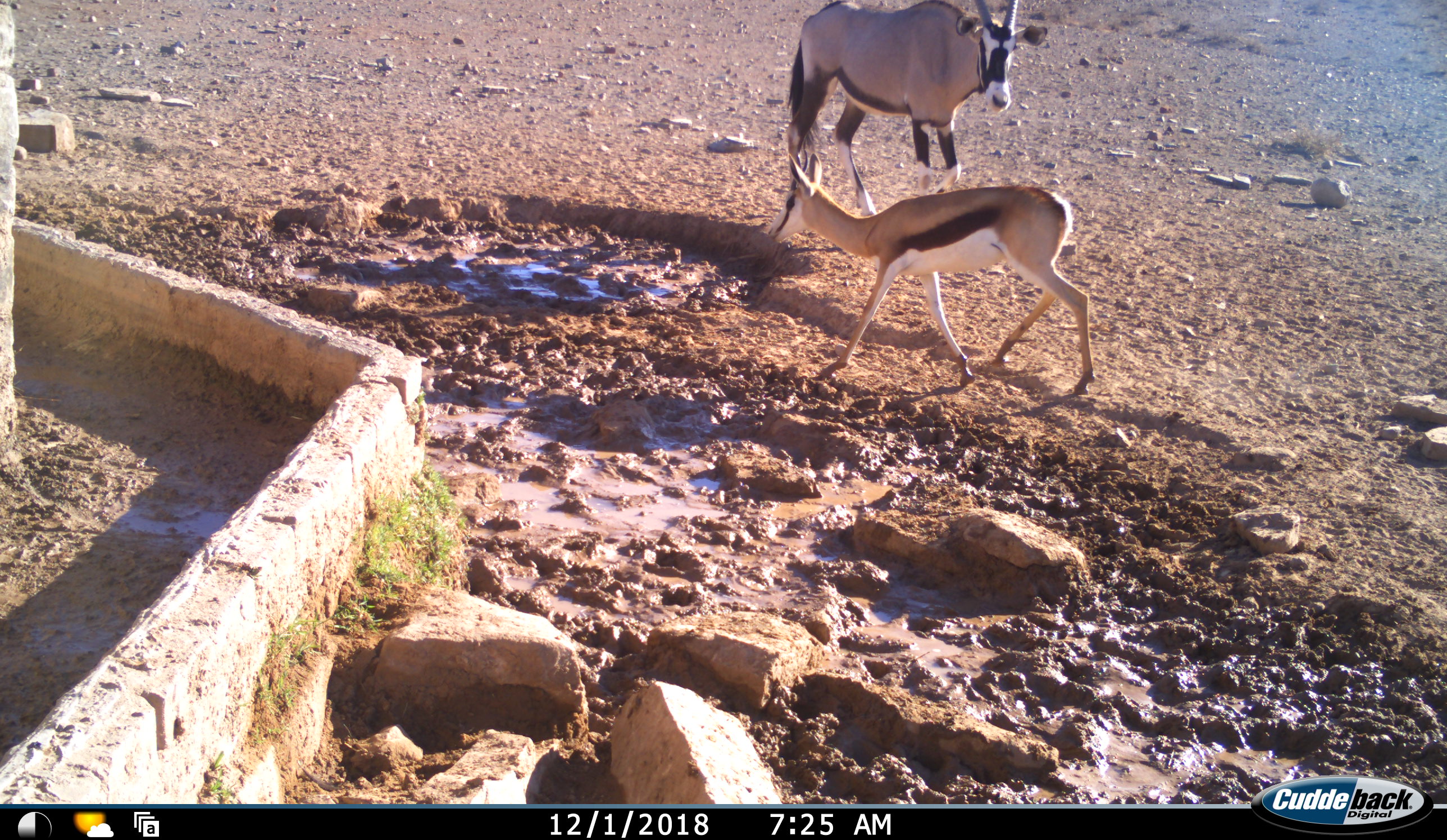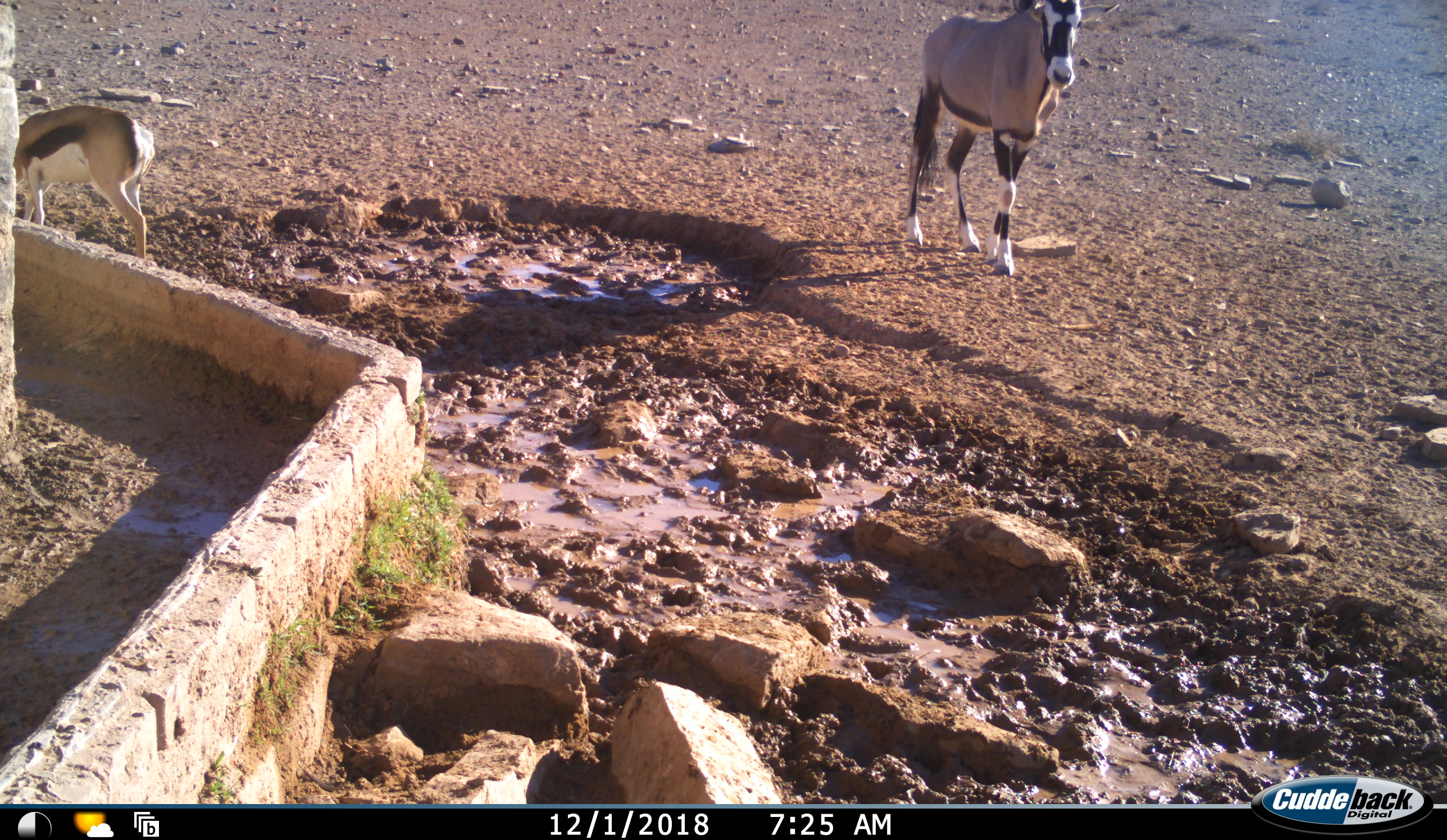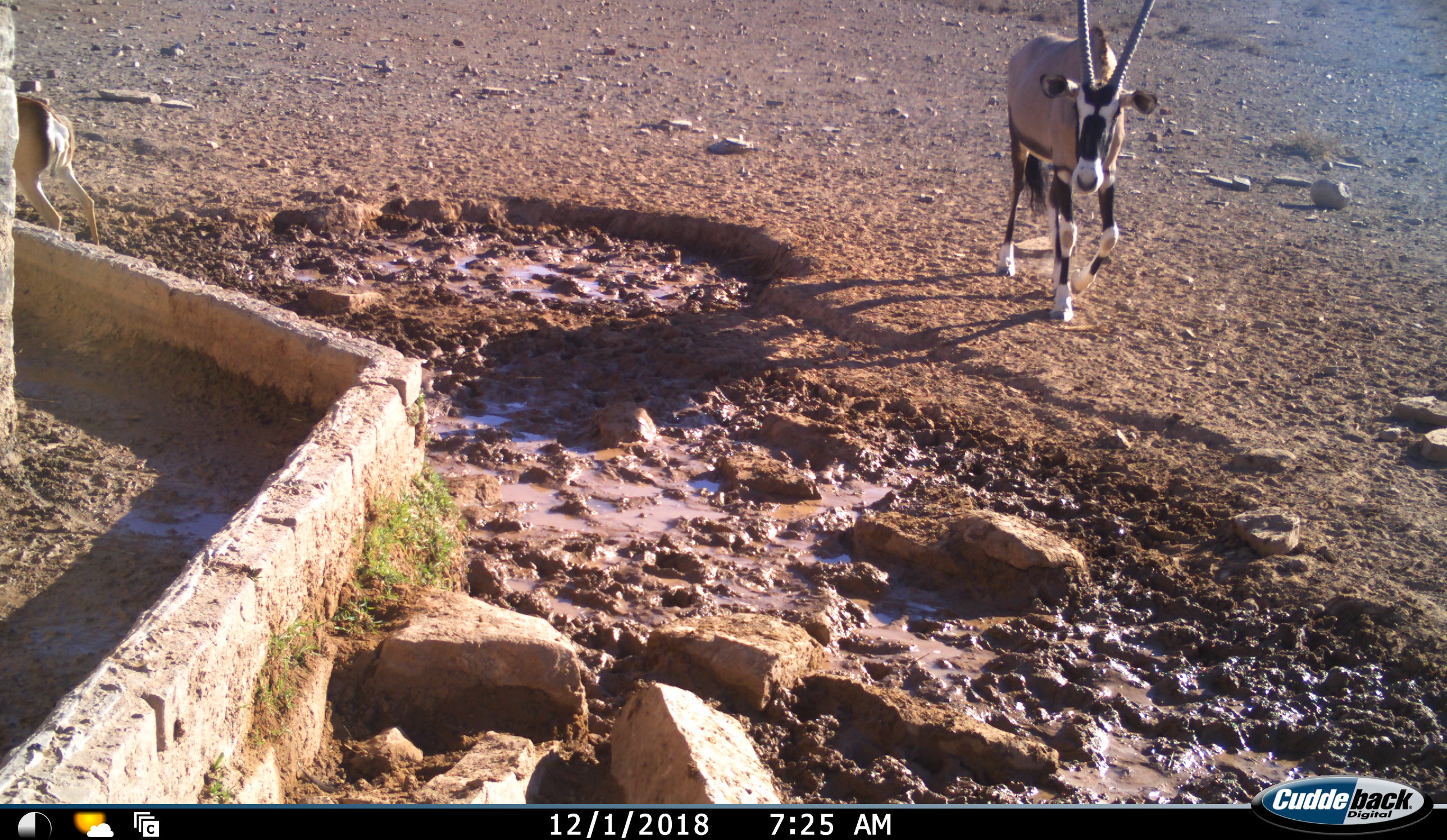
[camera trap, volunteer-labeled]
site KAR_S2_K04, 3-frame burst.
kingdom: Animalia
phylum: Chordata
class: Mammalia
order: Artiodactyla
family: Bovidae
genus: Oryx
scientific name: Oryx gazella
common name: gemsbok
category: oryx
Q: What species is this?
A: Oryx (gemsbok) (Oryx gazella).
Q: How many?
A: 1.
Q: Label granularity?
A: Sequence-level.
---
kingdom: Animalia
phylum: Chordata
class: Mammalia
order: Artiodactyla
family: Bovidae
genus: Antidorcas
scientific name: Antidorcas marsupialis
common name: springbok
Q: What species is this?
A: Springbok (Antidorcas marsupialis).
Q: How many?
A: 1.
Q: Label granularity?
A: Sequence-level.